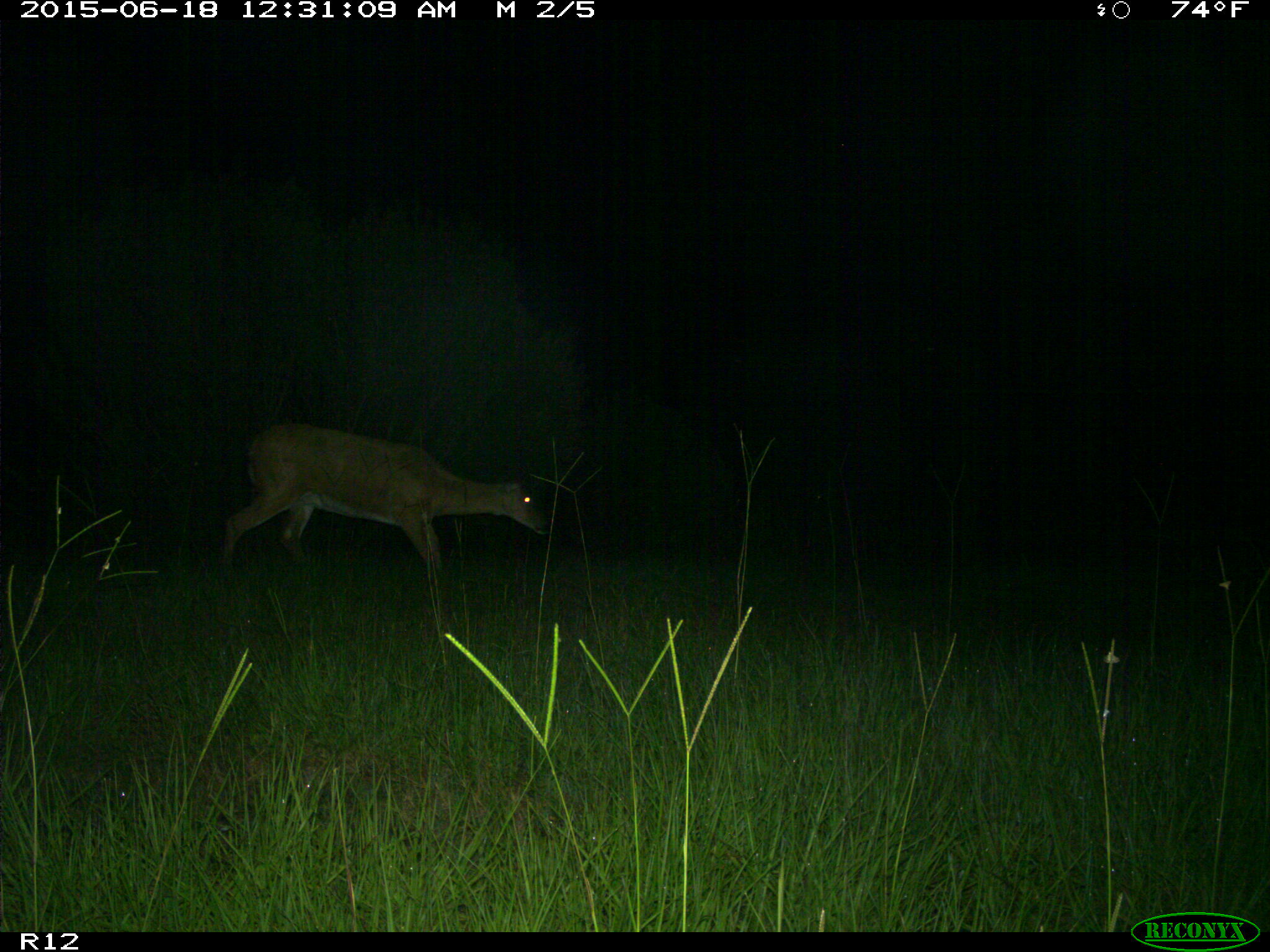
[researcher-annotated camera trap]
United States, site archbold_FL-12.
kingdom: Animalia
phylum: Chordata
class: Mammalia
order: Artiodactyla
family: Cervidae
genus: Odocoileus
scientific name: Odocoileus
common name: deer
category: unidentified deer